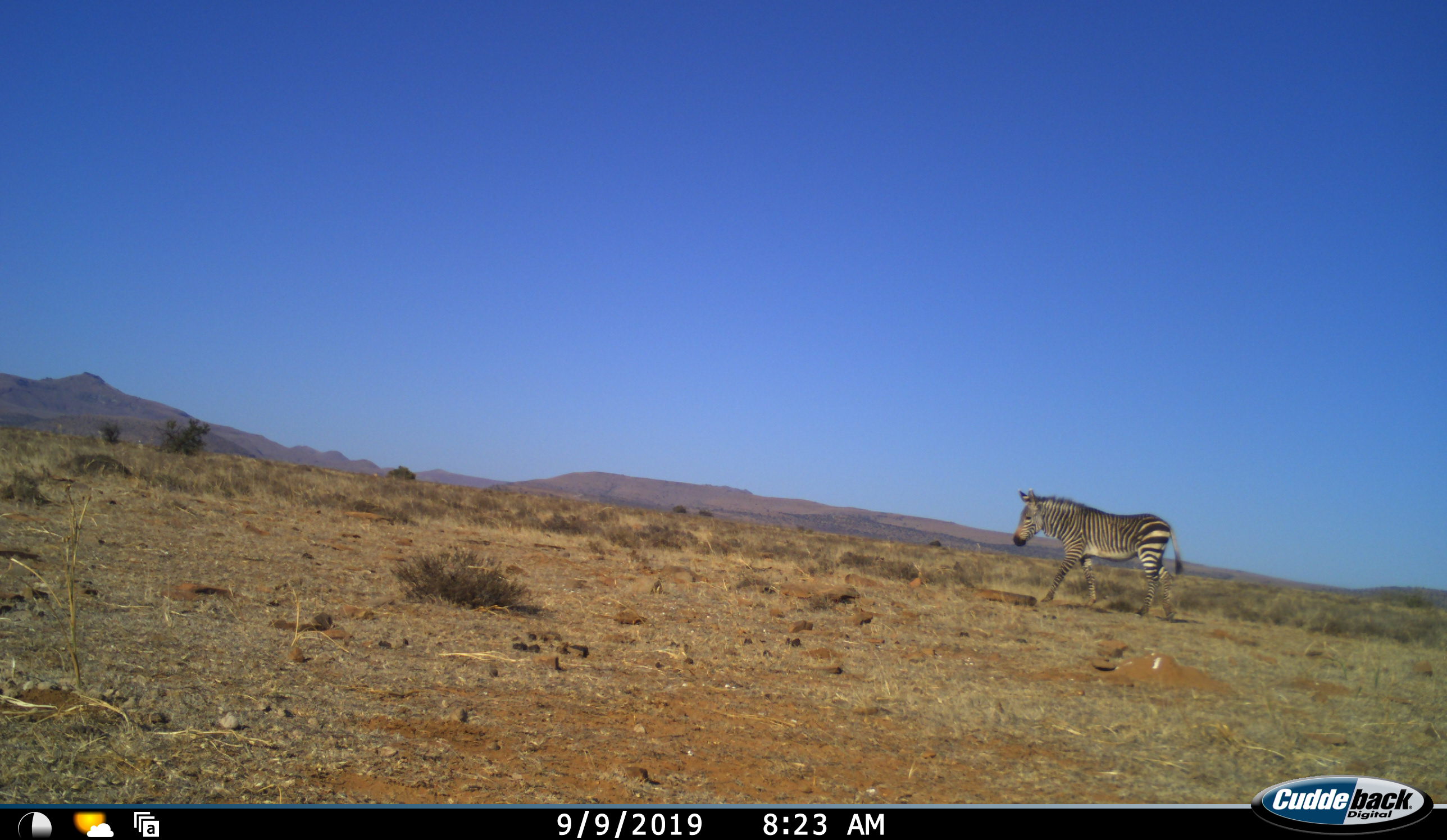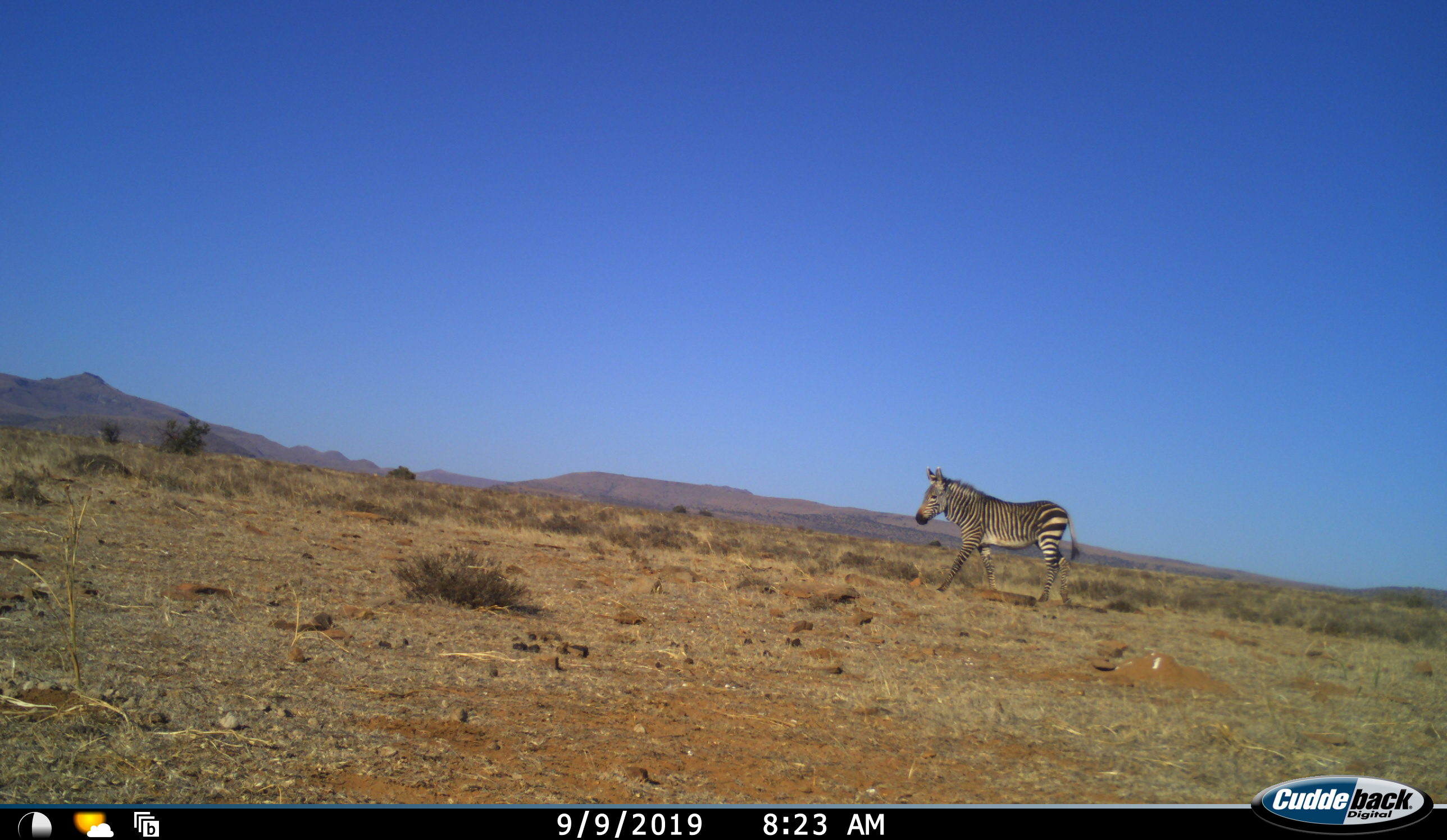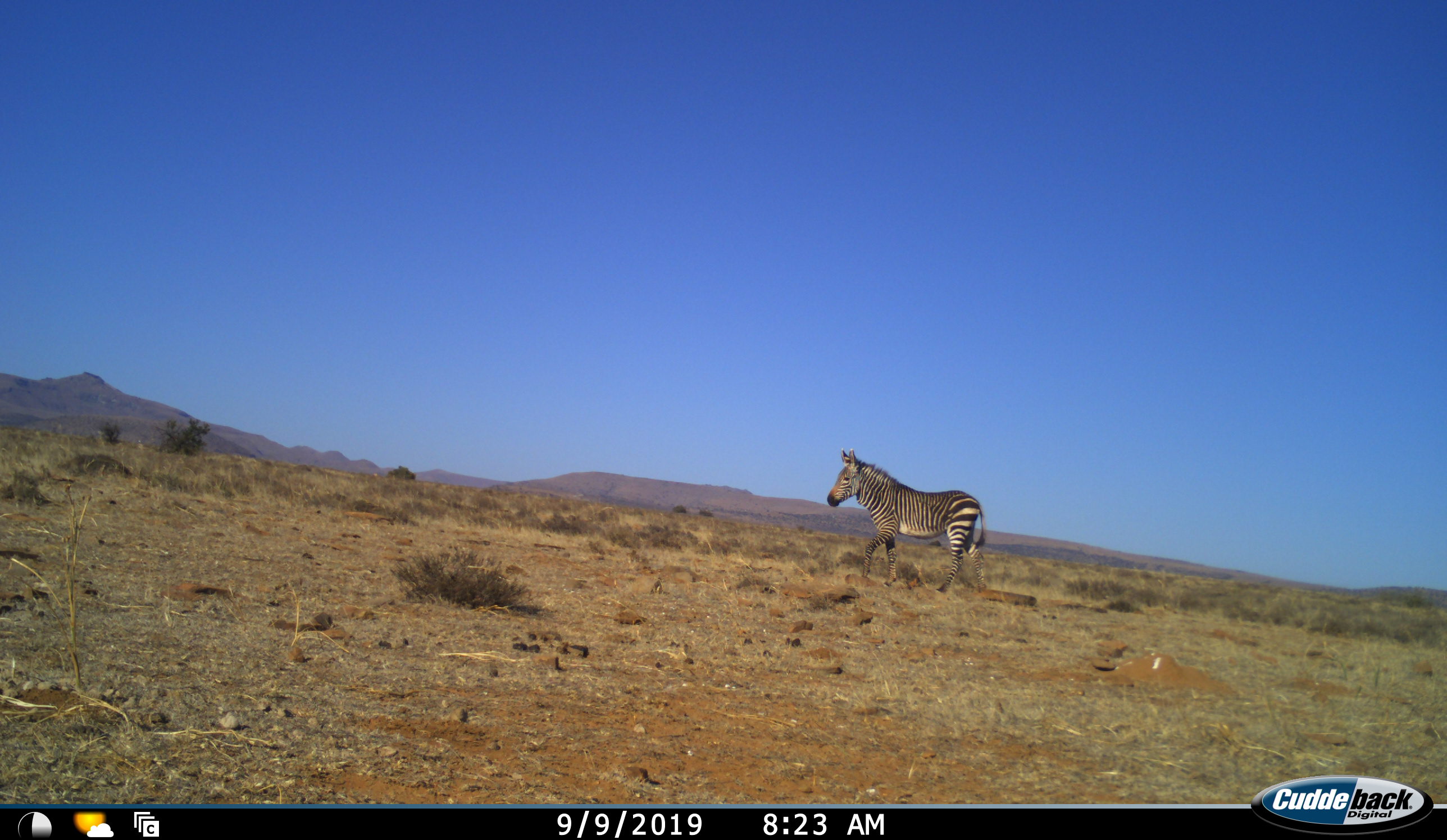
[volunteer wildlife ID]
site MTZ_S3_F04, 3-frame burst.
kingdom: Animalia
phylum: Chordata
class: Mammalia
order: Perissodactyla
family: Equidae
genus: Equus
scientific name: Equus zebra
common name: mountain zebra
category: zebramountain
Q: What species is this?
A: Zebramountain (mountain zebra) (Equus zebra).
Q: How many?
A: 1.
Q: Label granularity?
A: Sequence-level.